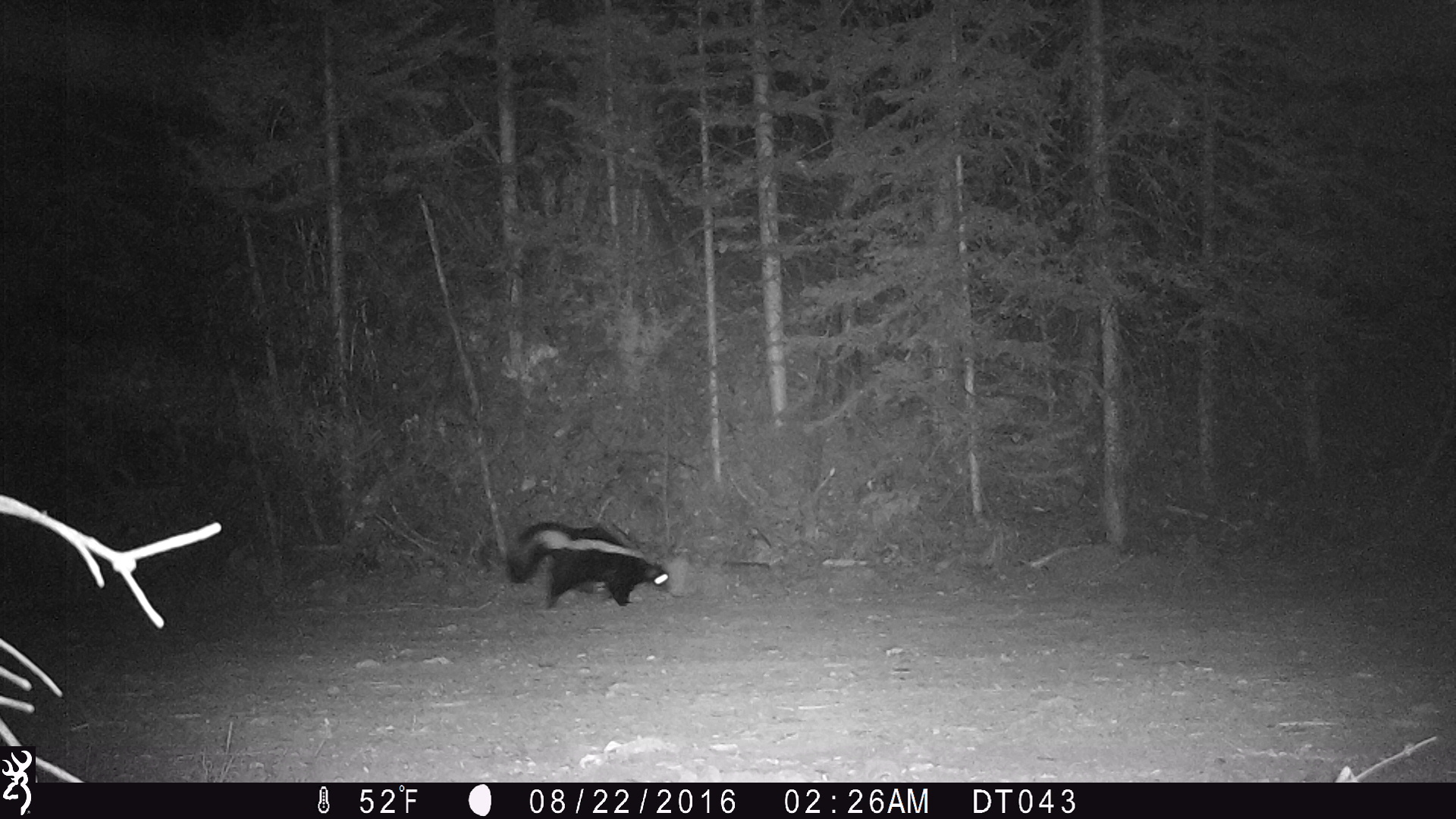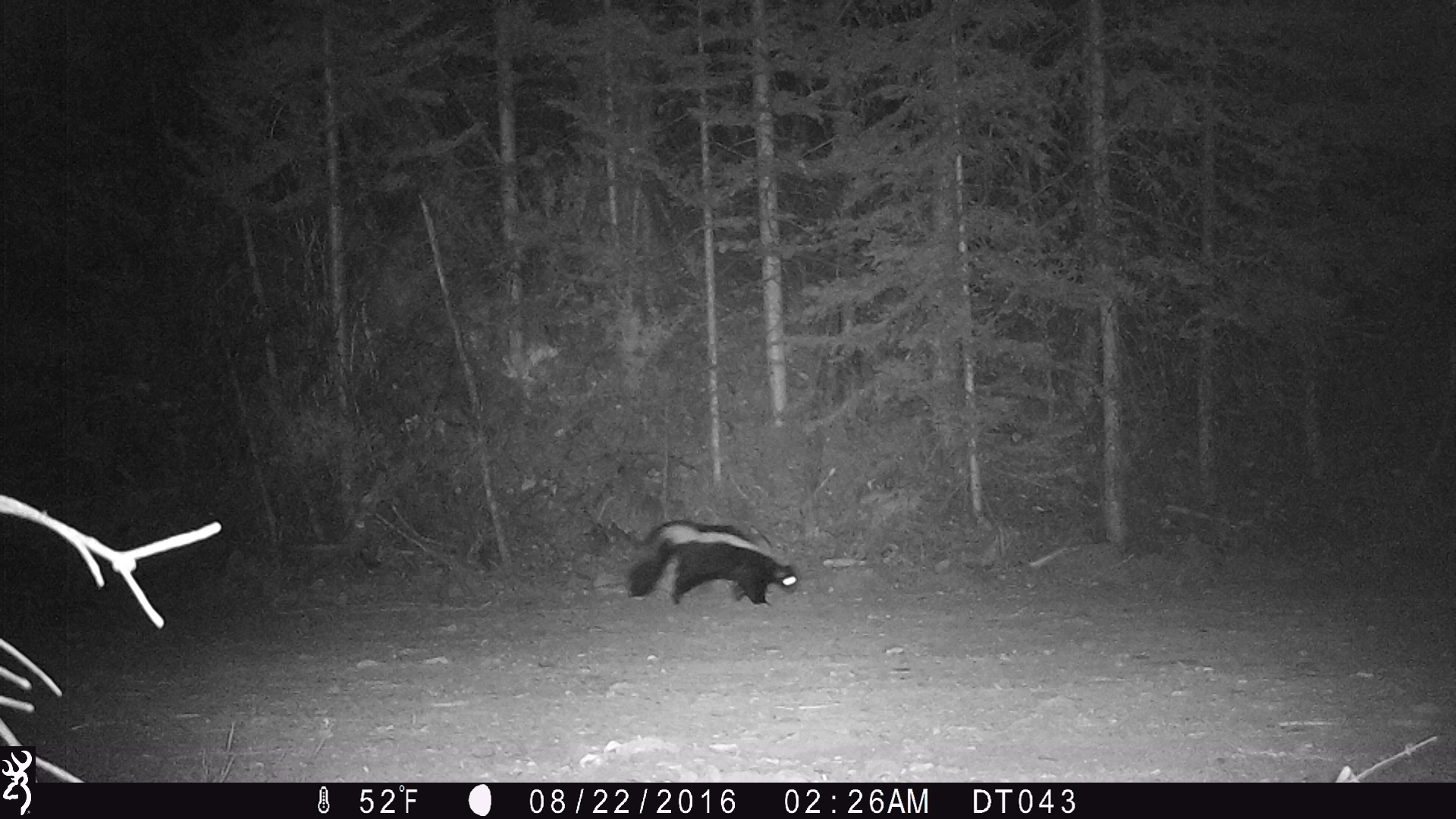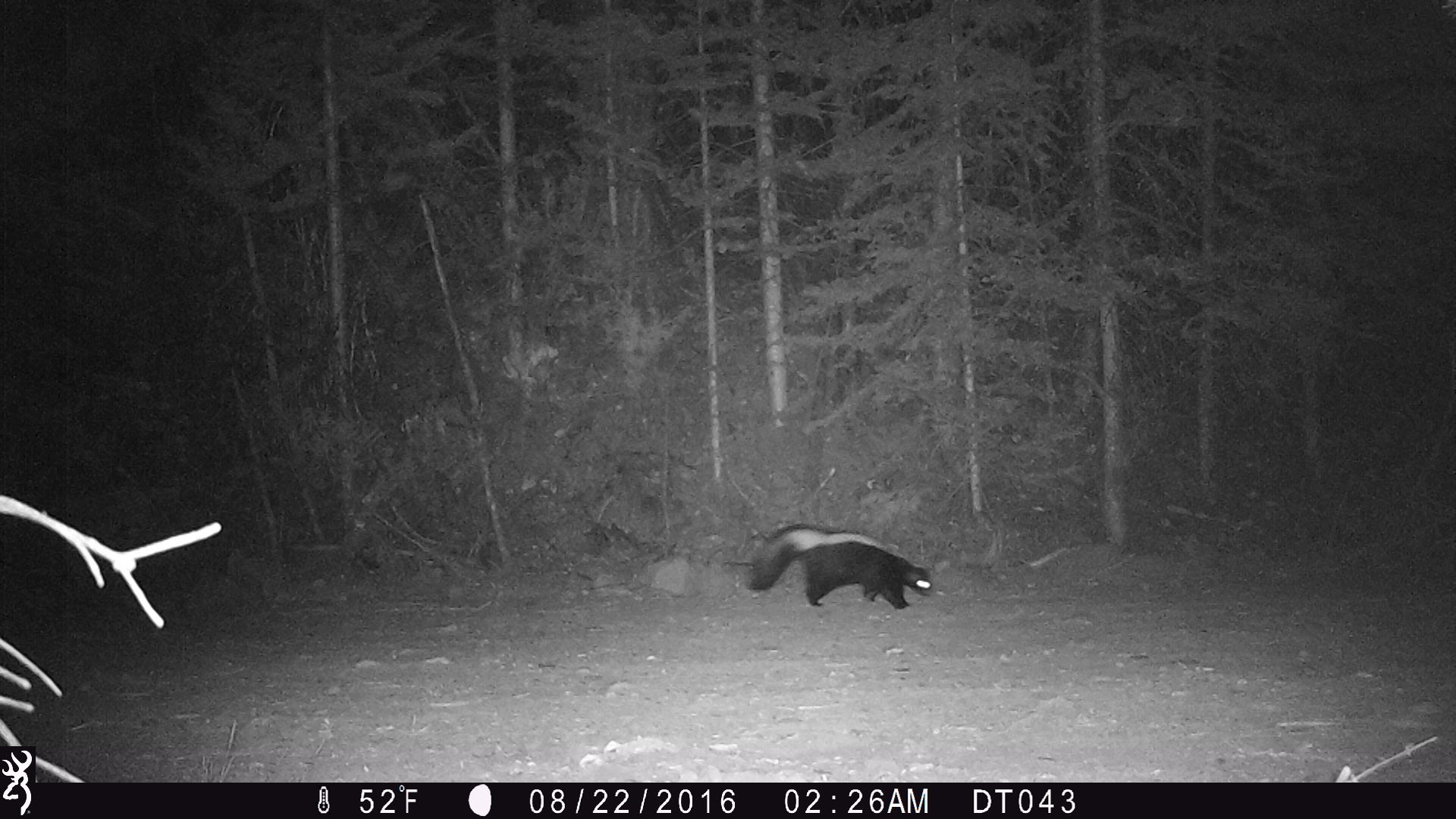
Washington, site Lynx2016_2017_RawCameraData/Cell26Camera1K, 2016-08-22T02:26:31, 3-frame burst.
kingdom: Animalia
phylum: Chordata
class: Mammalia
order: Carnivora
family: Mephitidae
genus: Mephitis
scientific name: Mephitis mephitis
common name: striped skunk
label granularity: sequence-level